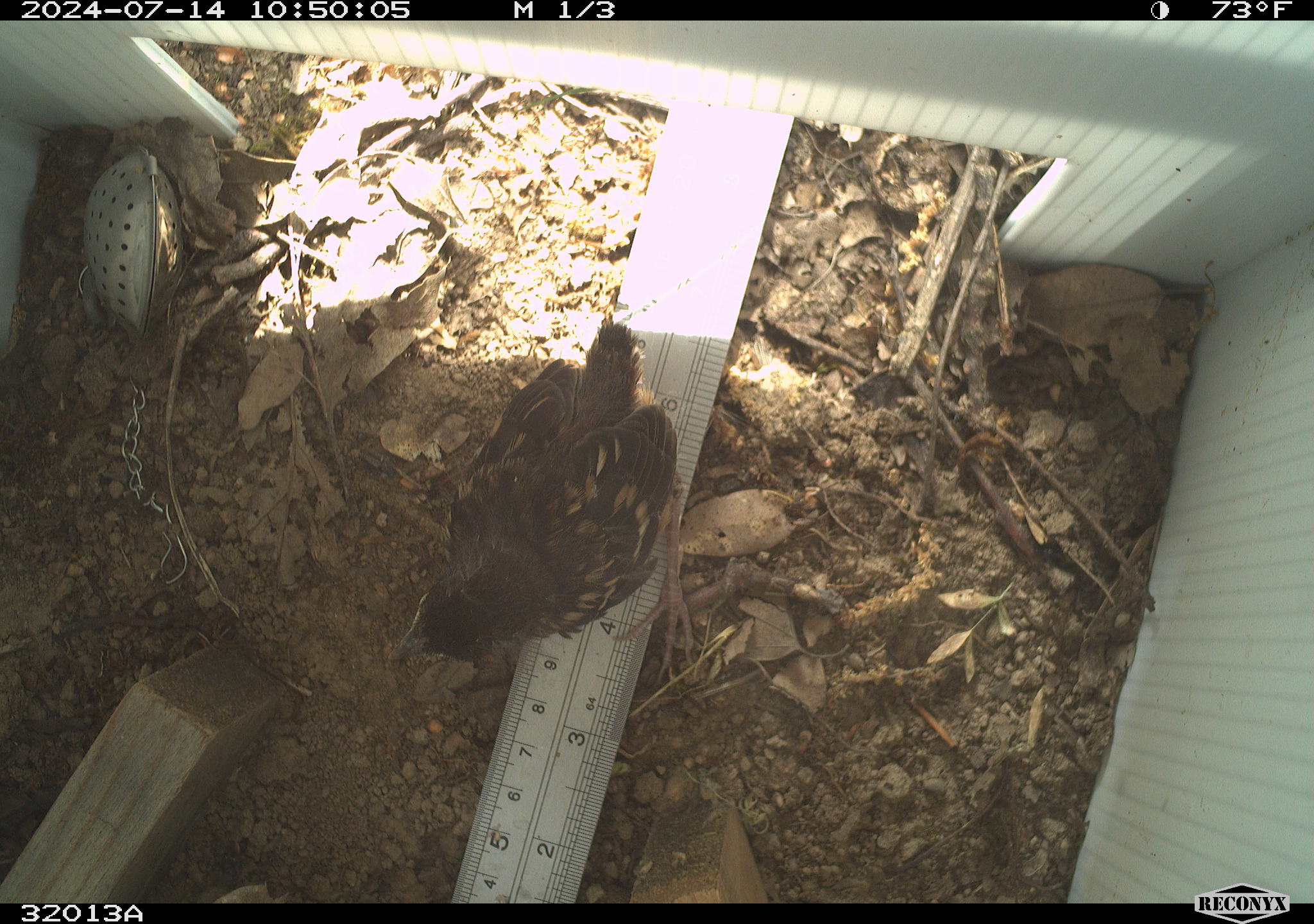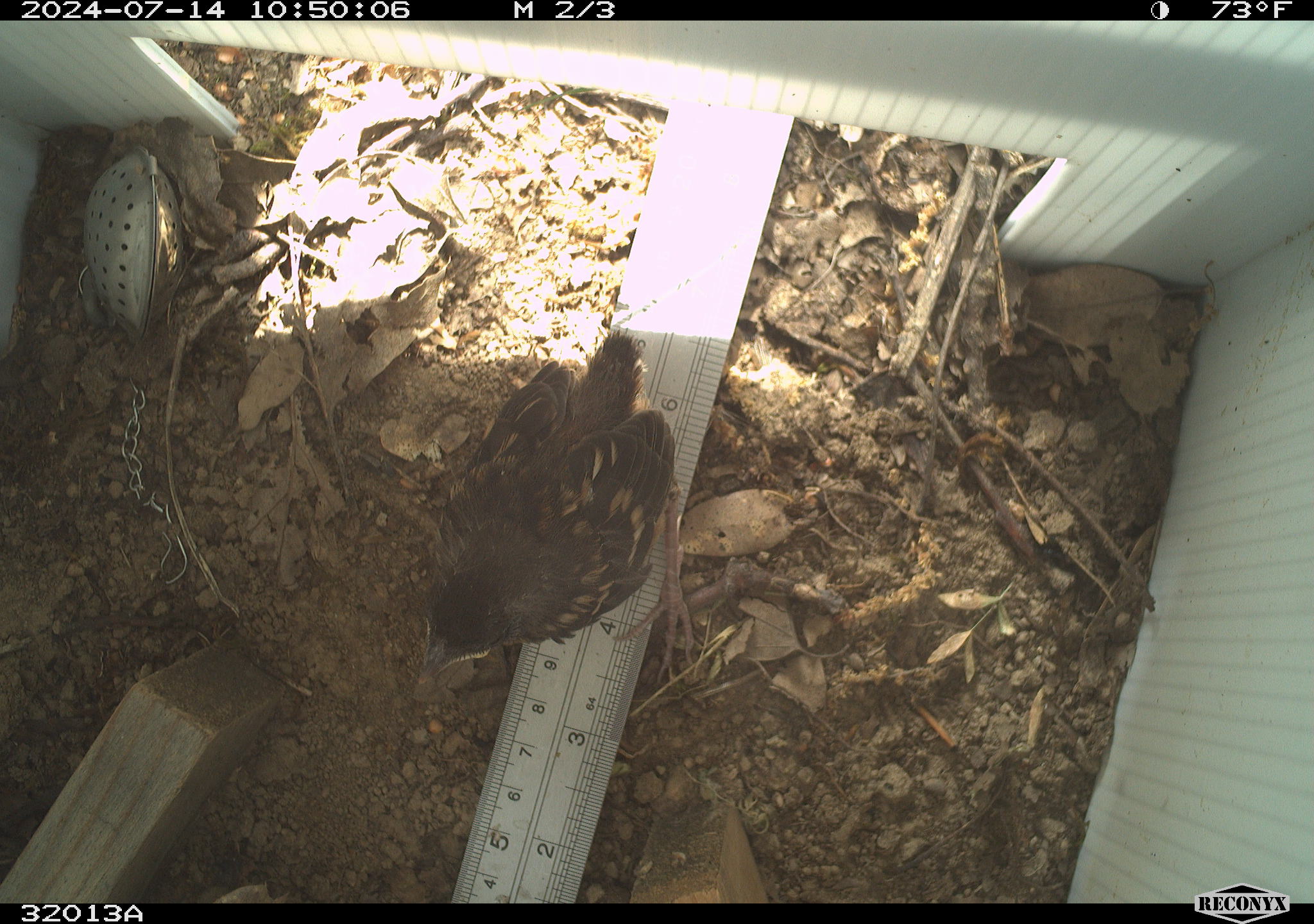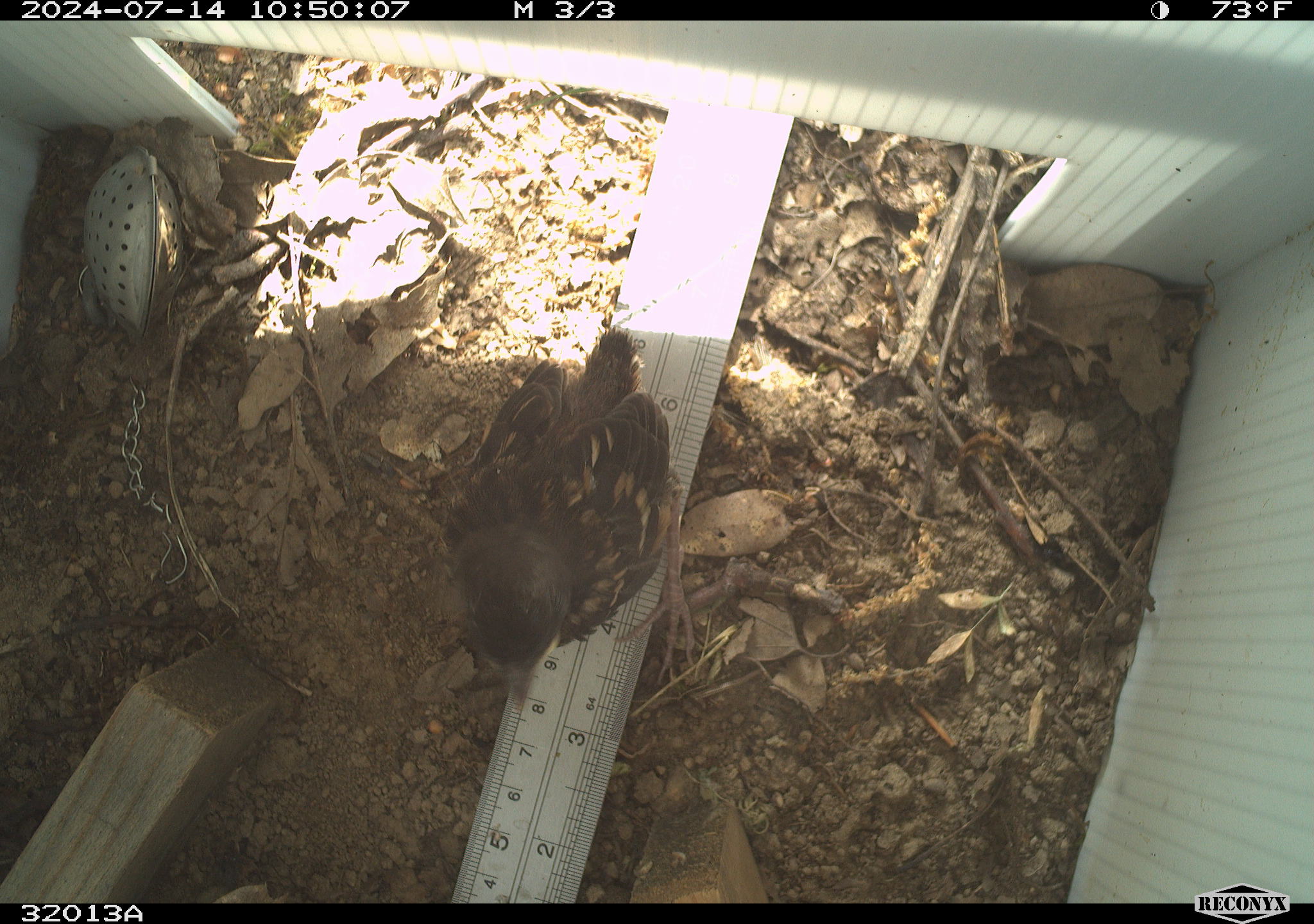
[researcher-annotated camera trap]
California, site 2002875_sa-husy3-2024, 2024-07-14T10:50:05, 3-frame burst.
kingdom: Animalia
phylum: Chordata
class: Aves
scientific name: Aves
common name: bird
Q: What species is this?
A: Bird (Aves).